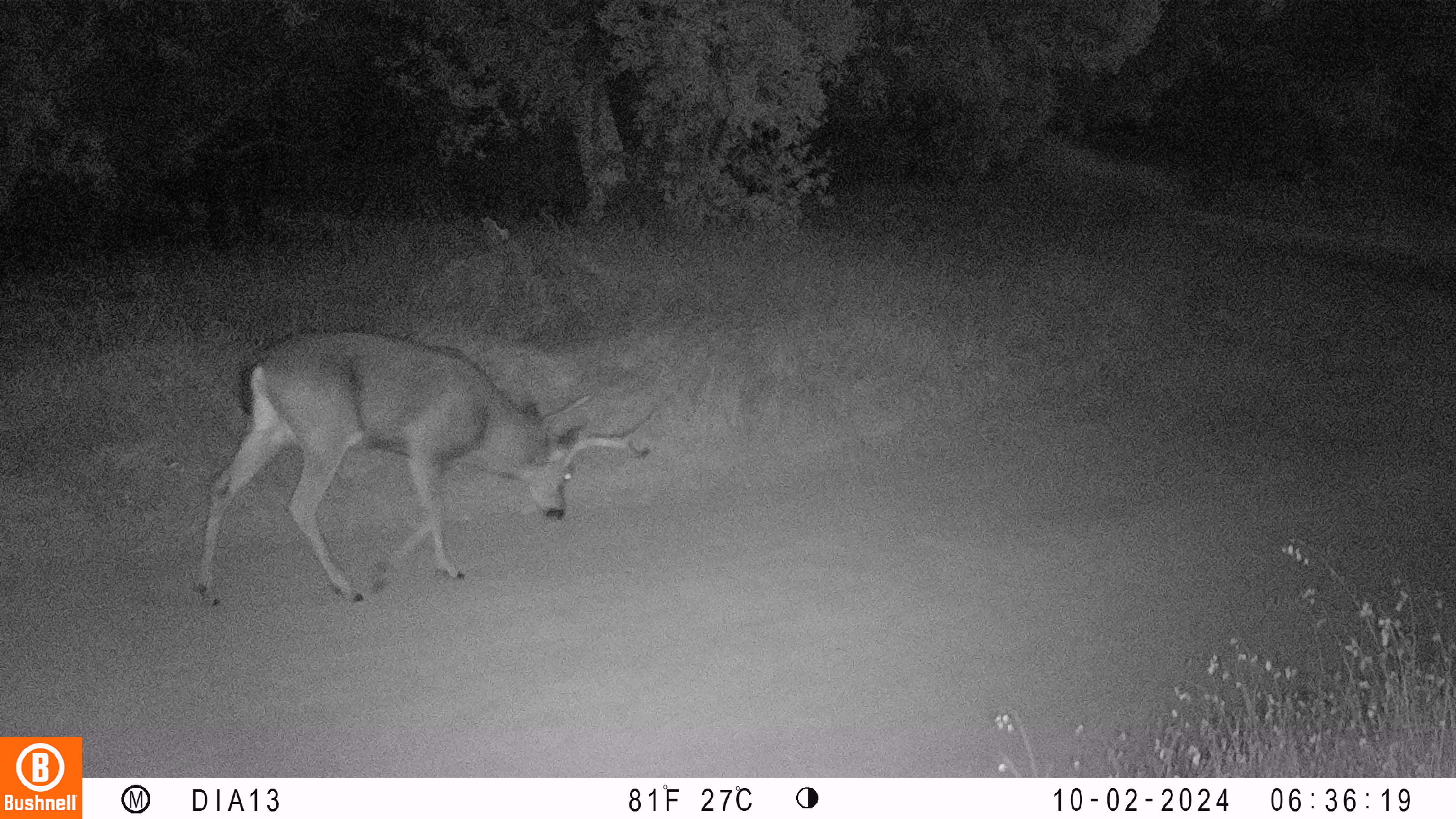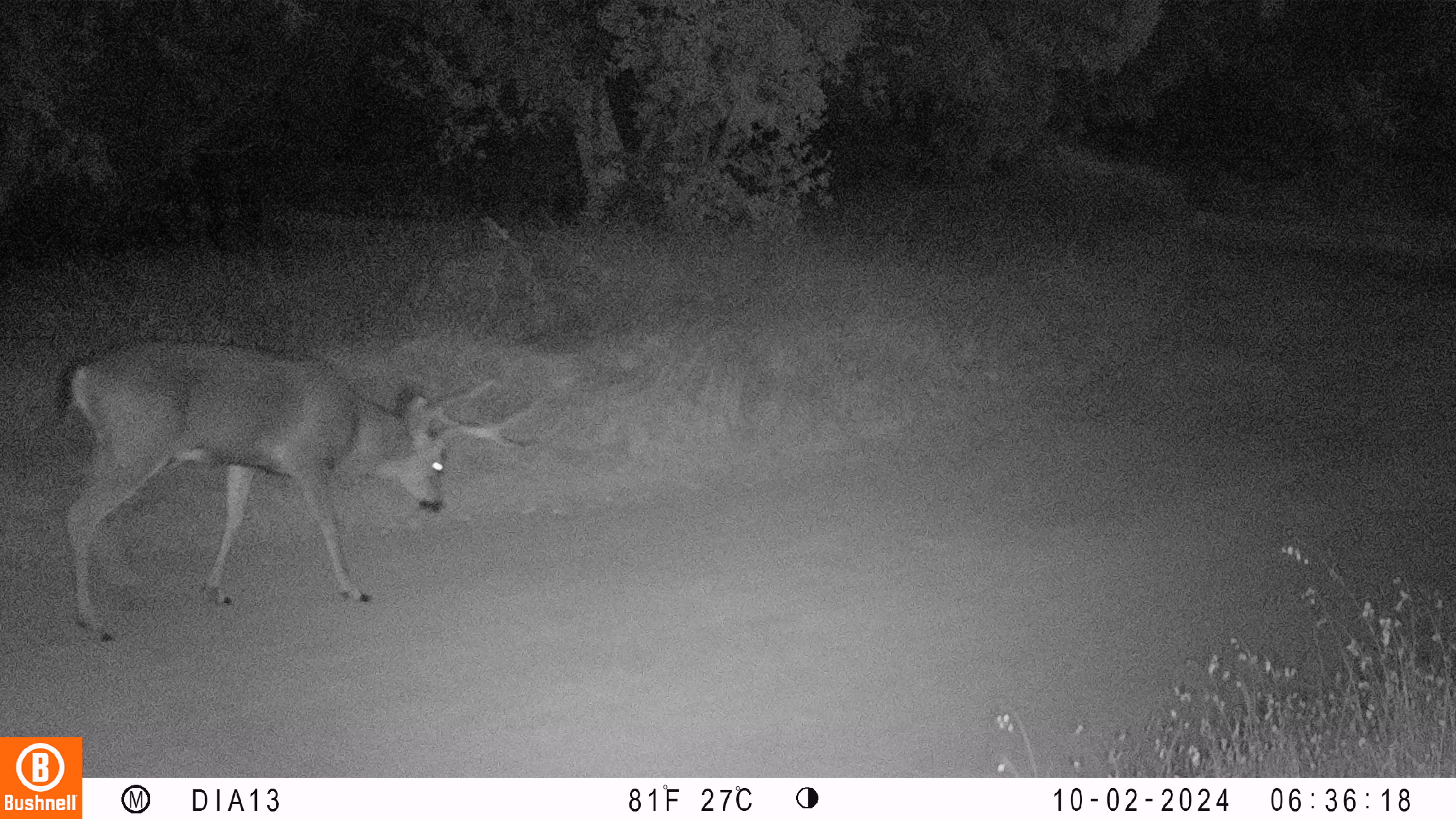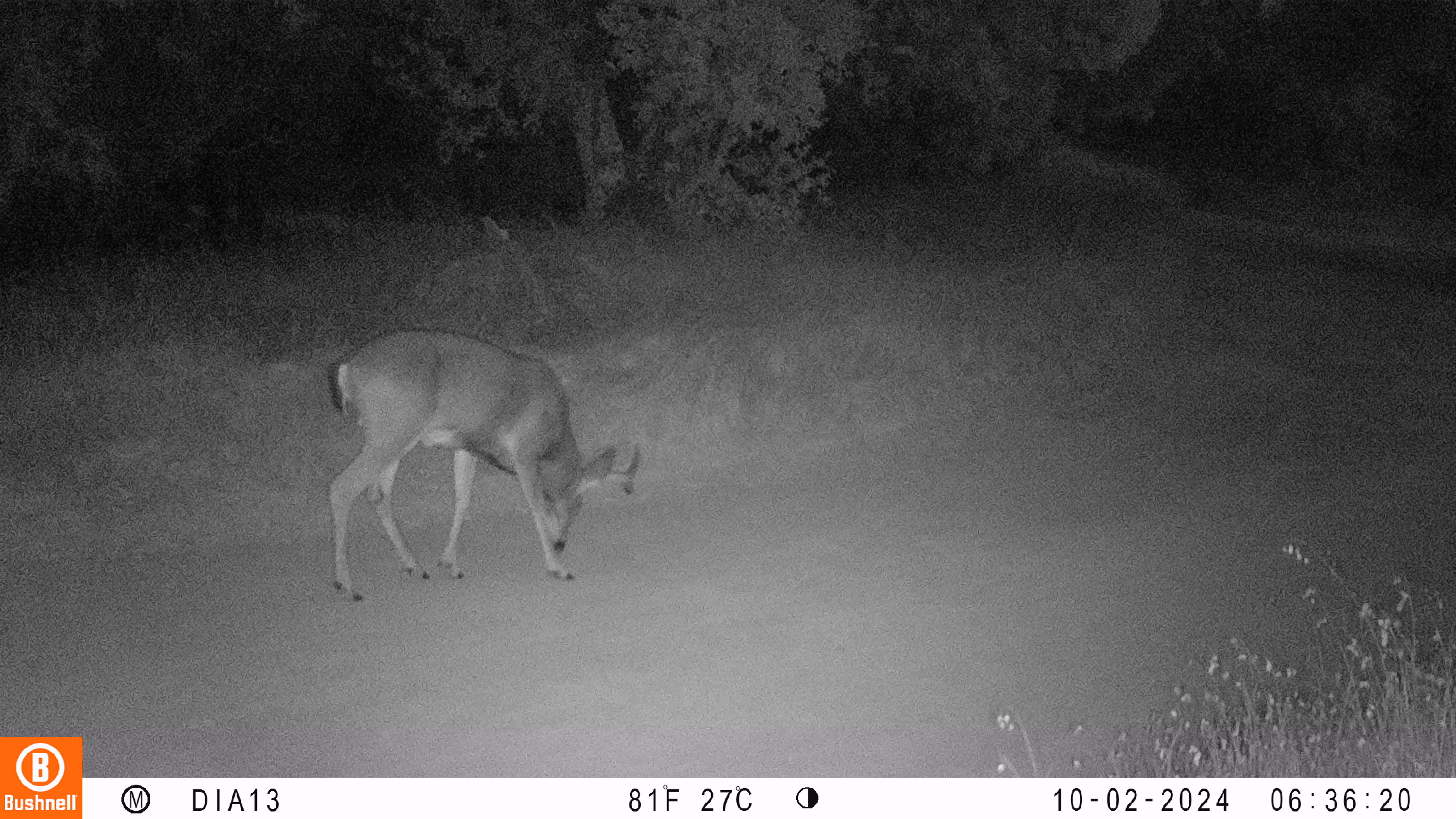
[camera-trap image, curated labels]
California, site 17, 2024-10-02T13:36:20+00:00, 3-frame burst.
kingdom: Animalia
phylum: Chordata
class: Mammalia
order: Artiodactyla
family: Cervidae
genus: Odocoileus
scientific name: Odocoileus hemionus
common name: mule deer